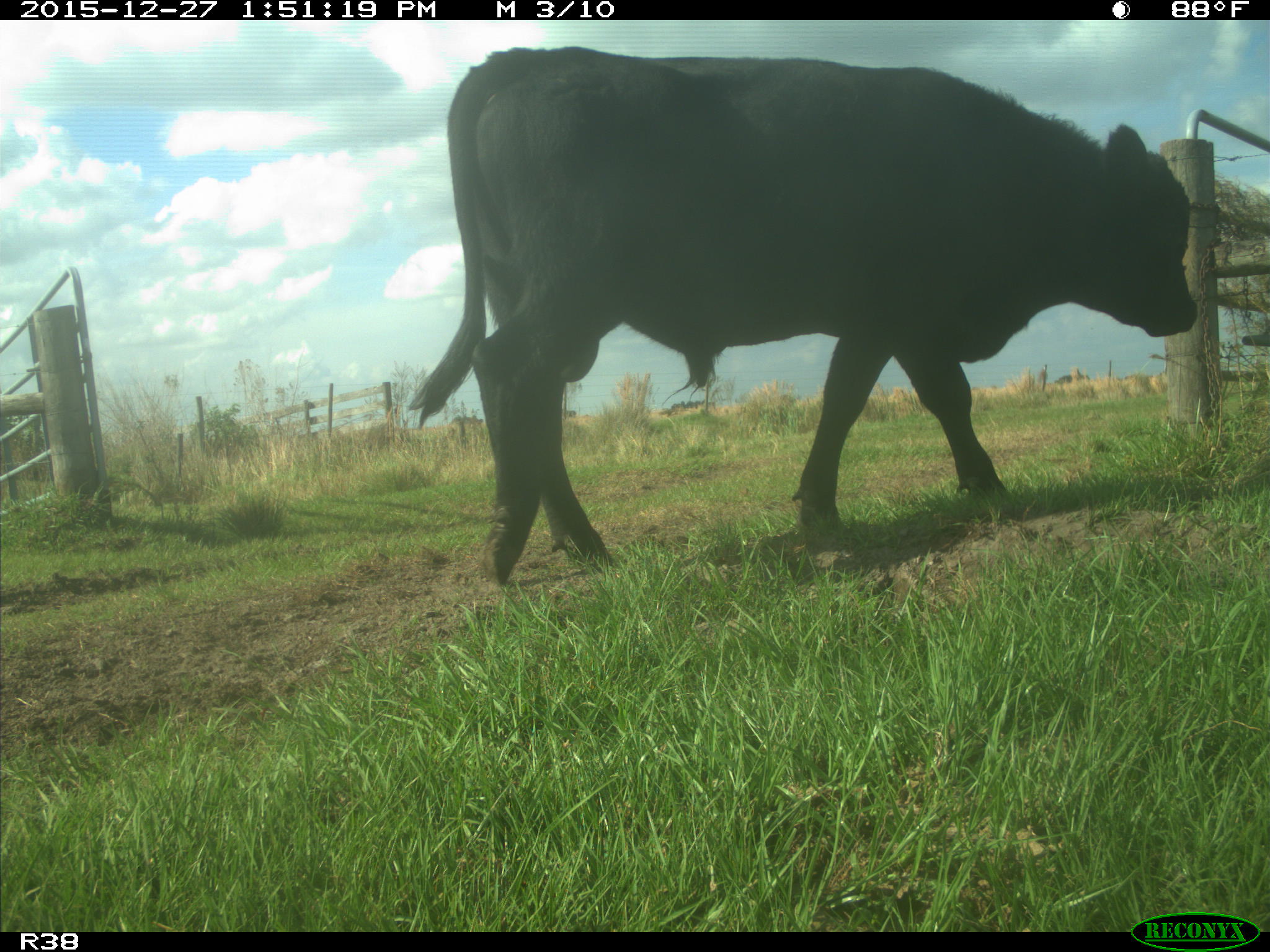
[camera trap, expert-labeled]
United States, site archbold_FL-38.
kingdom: Animalia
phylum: Chordata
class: Mammalia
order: Artiodactyla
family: Bovidae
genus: Bos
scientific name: Bos taurus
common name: domestic cow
Bos taurus (domestic cow).